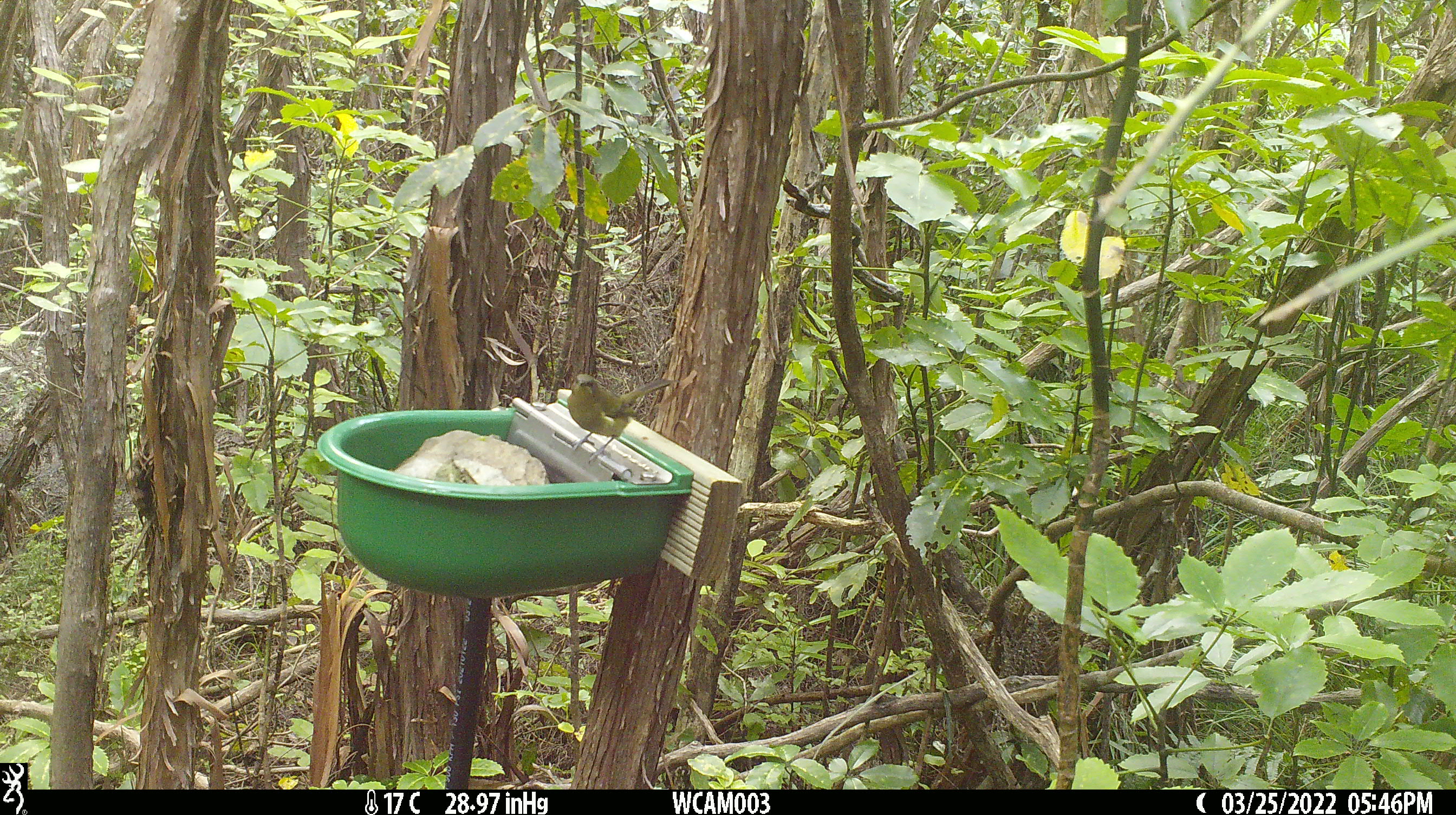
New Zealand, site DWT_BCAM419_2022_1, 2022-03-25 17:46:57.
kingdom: Animalia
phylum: Chordata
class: Aves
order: Passeriformes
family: Meliphagidae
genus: Anthornis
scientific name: Anthornis melanura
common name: new zealand bellbird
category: bellbird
Bellbird (new zealand bellbird) (Anthornis melanura).